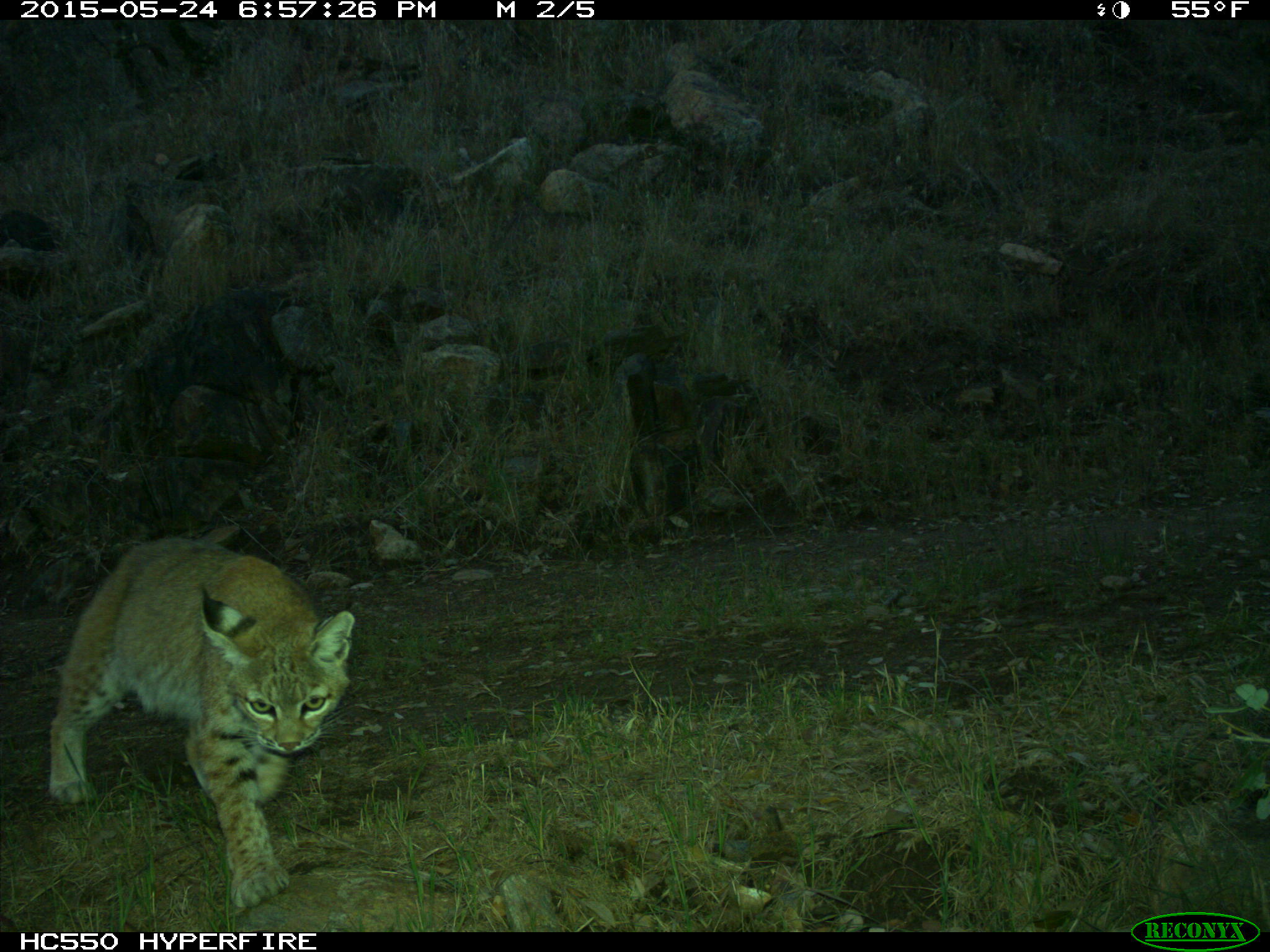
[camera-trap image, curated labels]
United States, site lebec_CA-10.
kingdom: Animalia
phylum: Chordata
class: Mammalia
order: Carnivora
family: Felidae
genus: Lynx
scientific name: Lynx rufus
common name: bobcat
Lynx rufus (bobcat).